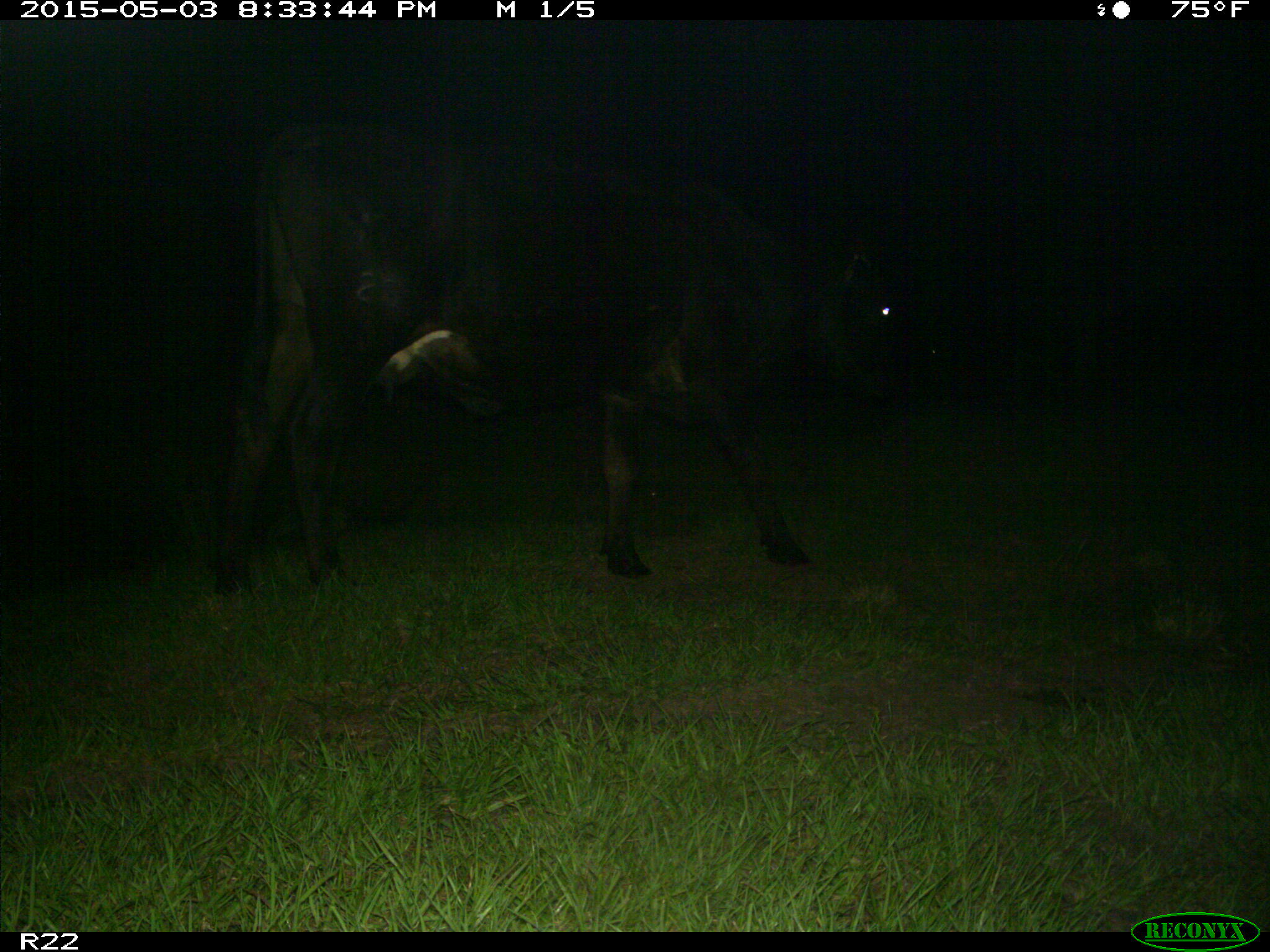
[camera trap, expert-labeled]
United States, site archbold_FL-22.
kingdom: Animalia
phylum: Chordata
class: Mammalia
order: Artiodactyla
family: Bovidae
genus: Bos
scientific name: Bos taurus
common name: domestic cow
Bos taurus (domestic cow).